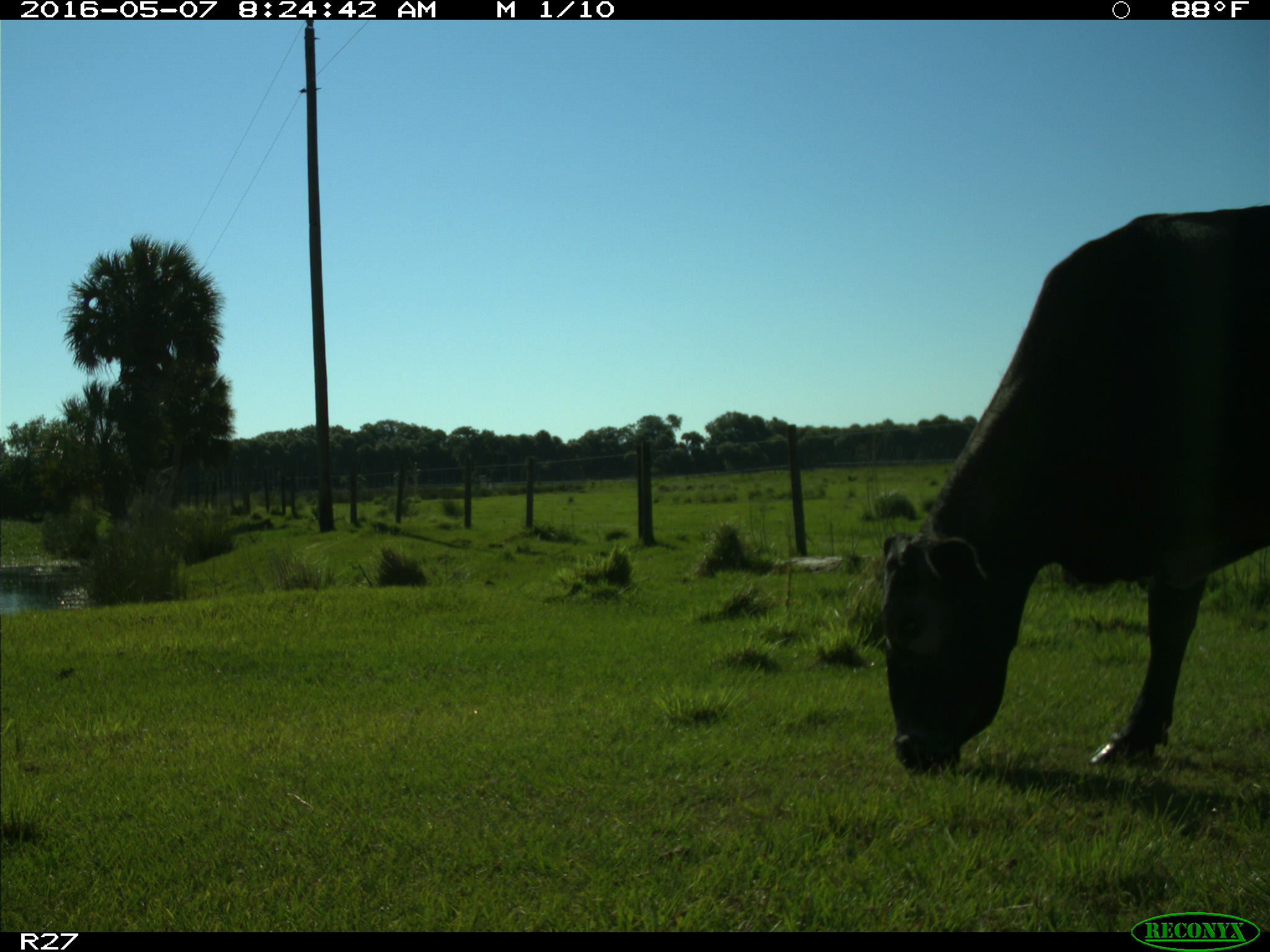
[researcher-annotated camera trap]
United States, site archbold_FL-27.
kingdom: Animalia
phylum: Chordata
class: Mammalia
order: Artiodactyla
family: Bovidae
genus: Bos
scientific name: Bos taurus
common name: domestic cow